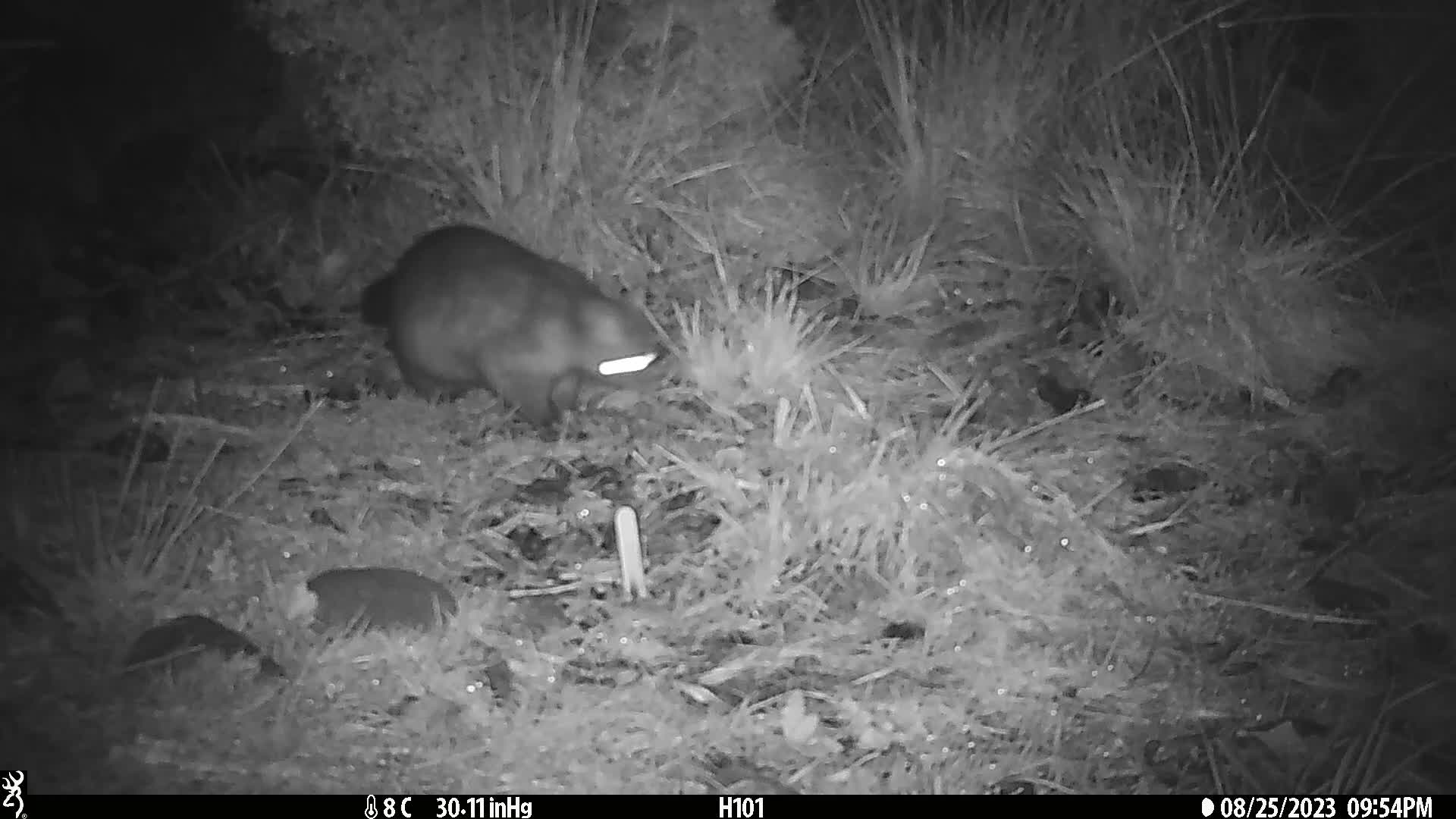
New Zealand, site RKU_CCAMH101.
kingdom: Animalia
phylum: Chordata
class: Mammalia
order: Diprotodontia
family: Phalangeridae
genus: Trichosurus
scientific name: Trichosurus vulpecula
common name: common brushtail possum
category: possum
Possum (common brushtail possum) (Trichosurus vulpecula).